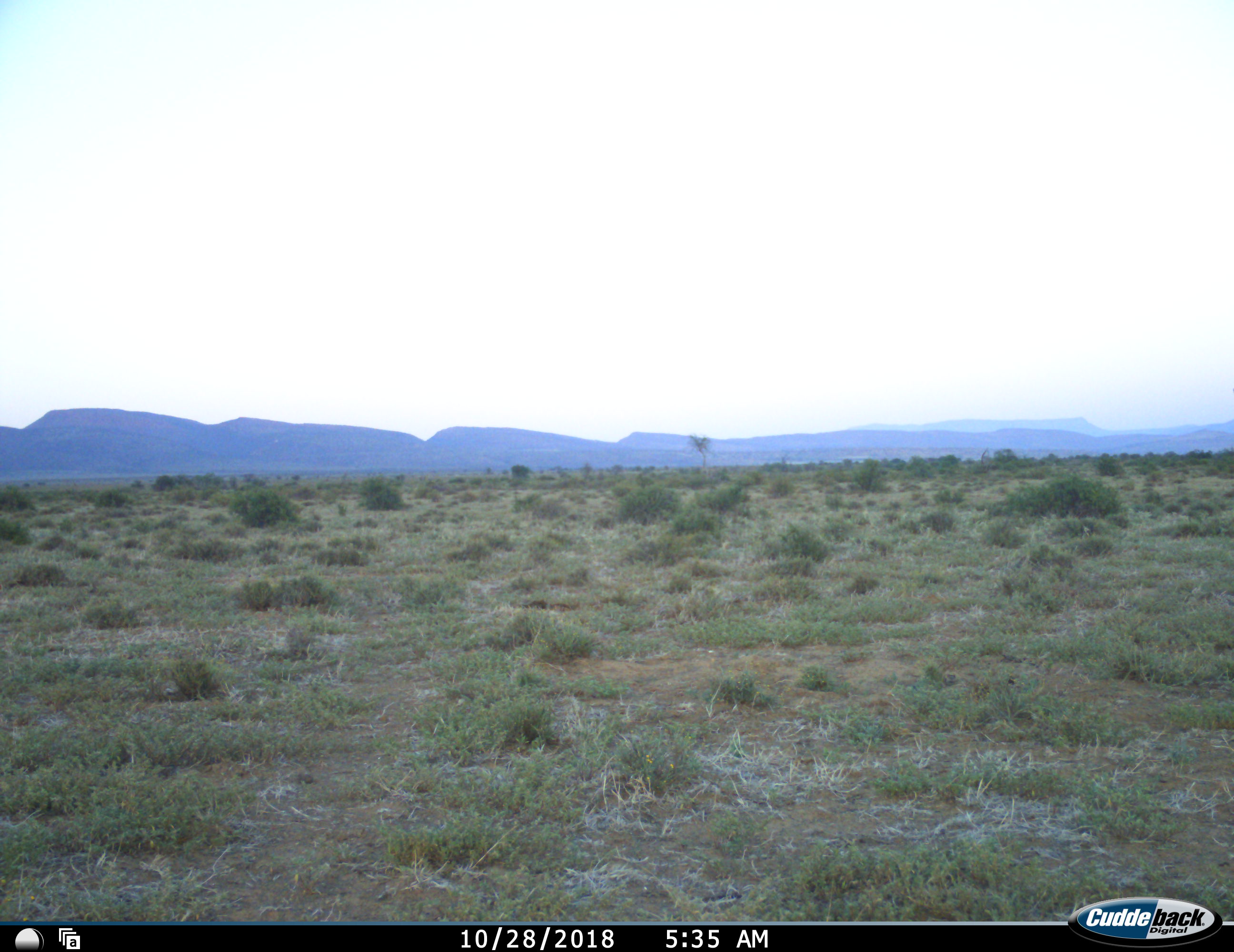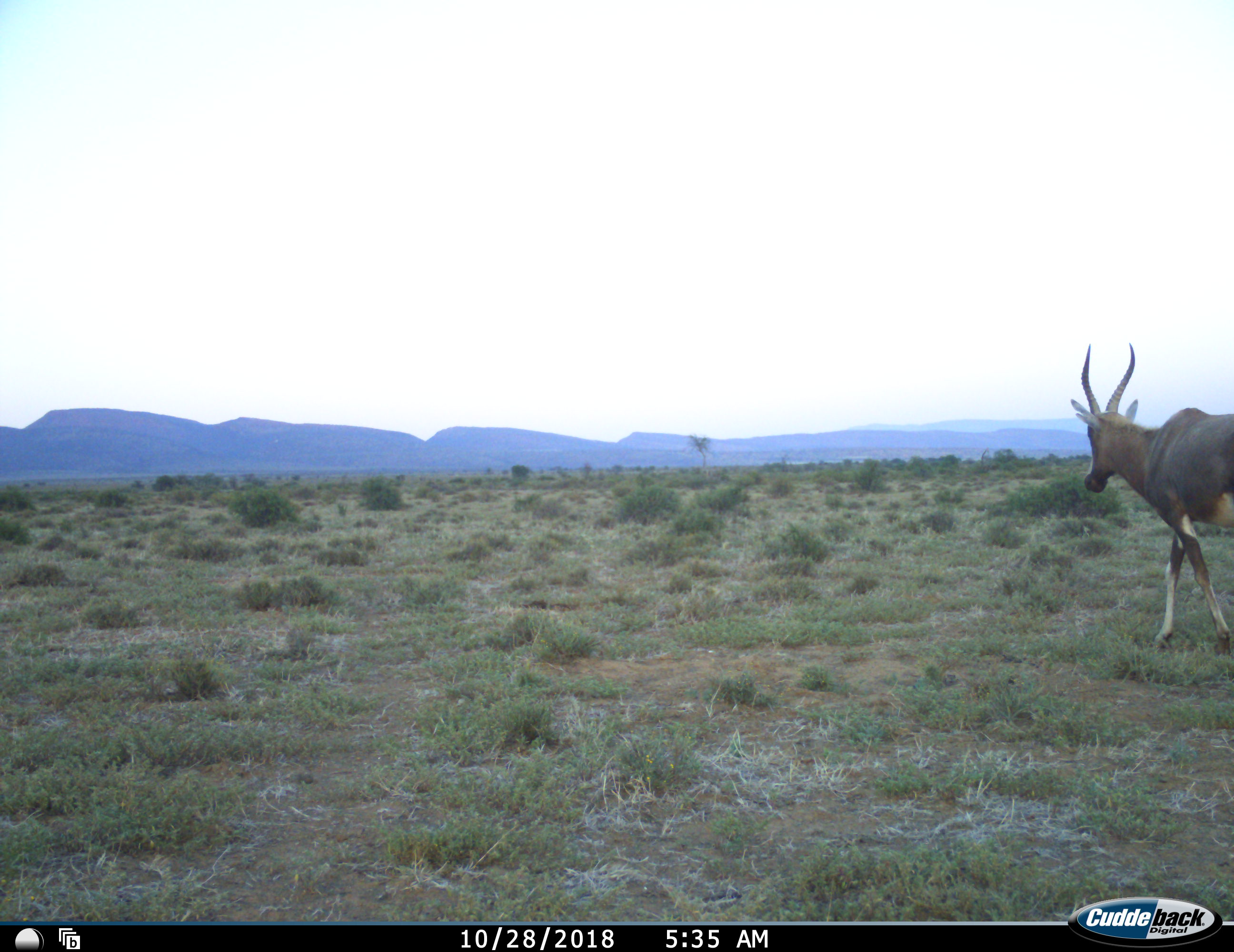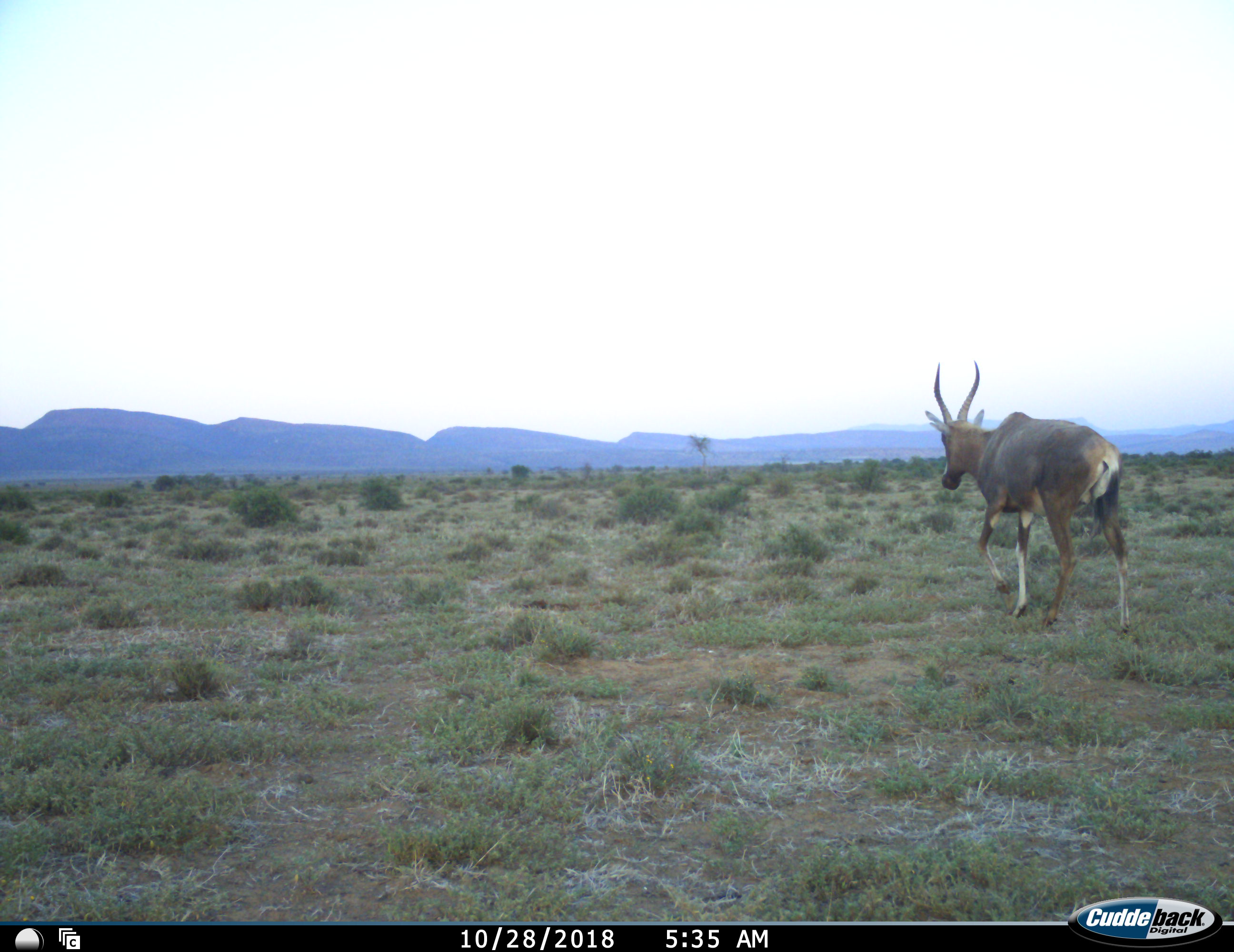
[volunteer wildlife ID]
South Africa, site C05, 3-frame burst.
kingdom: Animalia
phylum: Chordata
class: Mammalia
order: Artiodactyla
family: Bovidae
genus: Damaliscus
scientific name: Damaliscus pygargus phillipsi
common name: blesbok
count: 1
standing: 14%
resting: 0%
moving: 100%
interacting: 0%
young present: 0%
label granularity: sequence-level